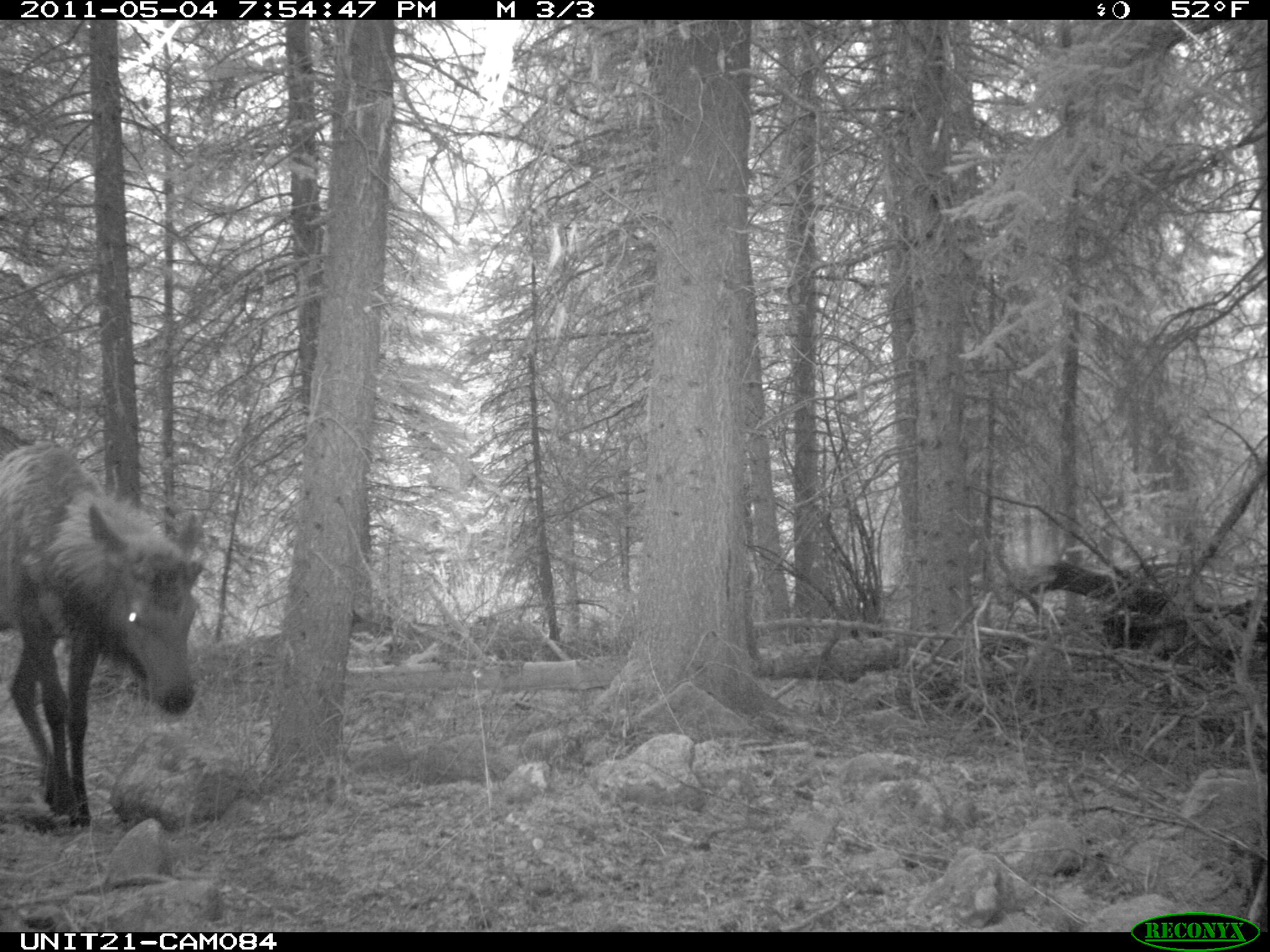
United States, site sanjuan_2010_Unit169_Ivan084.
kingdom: Animalia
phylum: Chordata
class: Mammalia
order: Artiodactyla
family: Cervidae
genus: Cervus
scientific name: Cervus elaphus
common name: red deer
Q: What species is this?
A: Cervus elaphus (red deer).